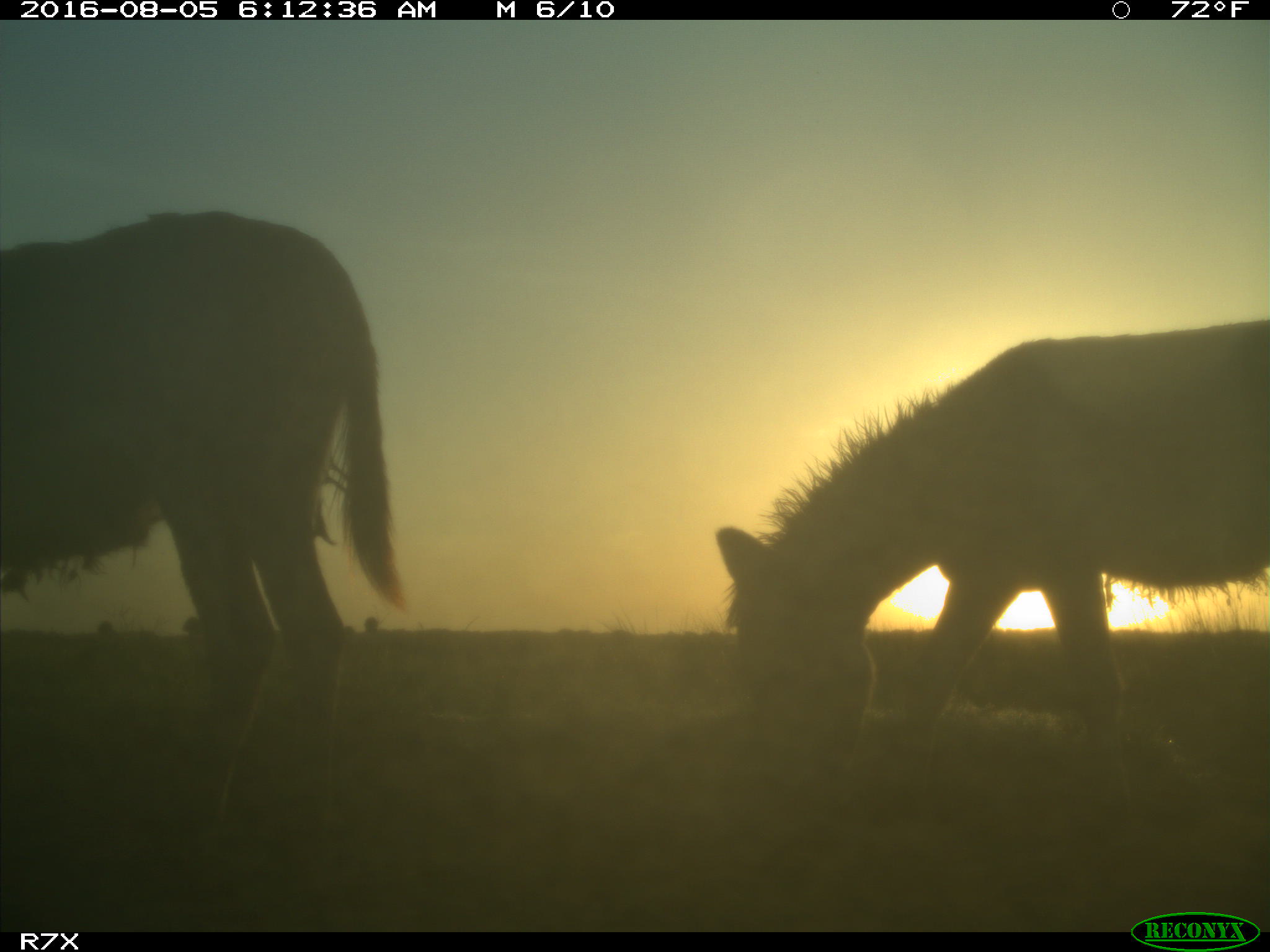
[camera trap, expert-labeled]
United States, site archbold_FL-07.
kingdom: Animalia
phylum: Chordata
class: Mammalia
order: Perissodactyla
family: Equidae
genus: Equus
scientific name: Equus africanus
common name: african wild ass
Equus africanus (african wild ass).